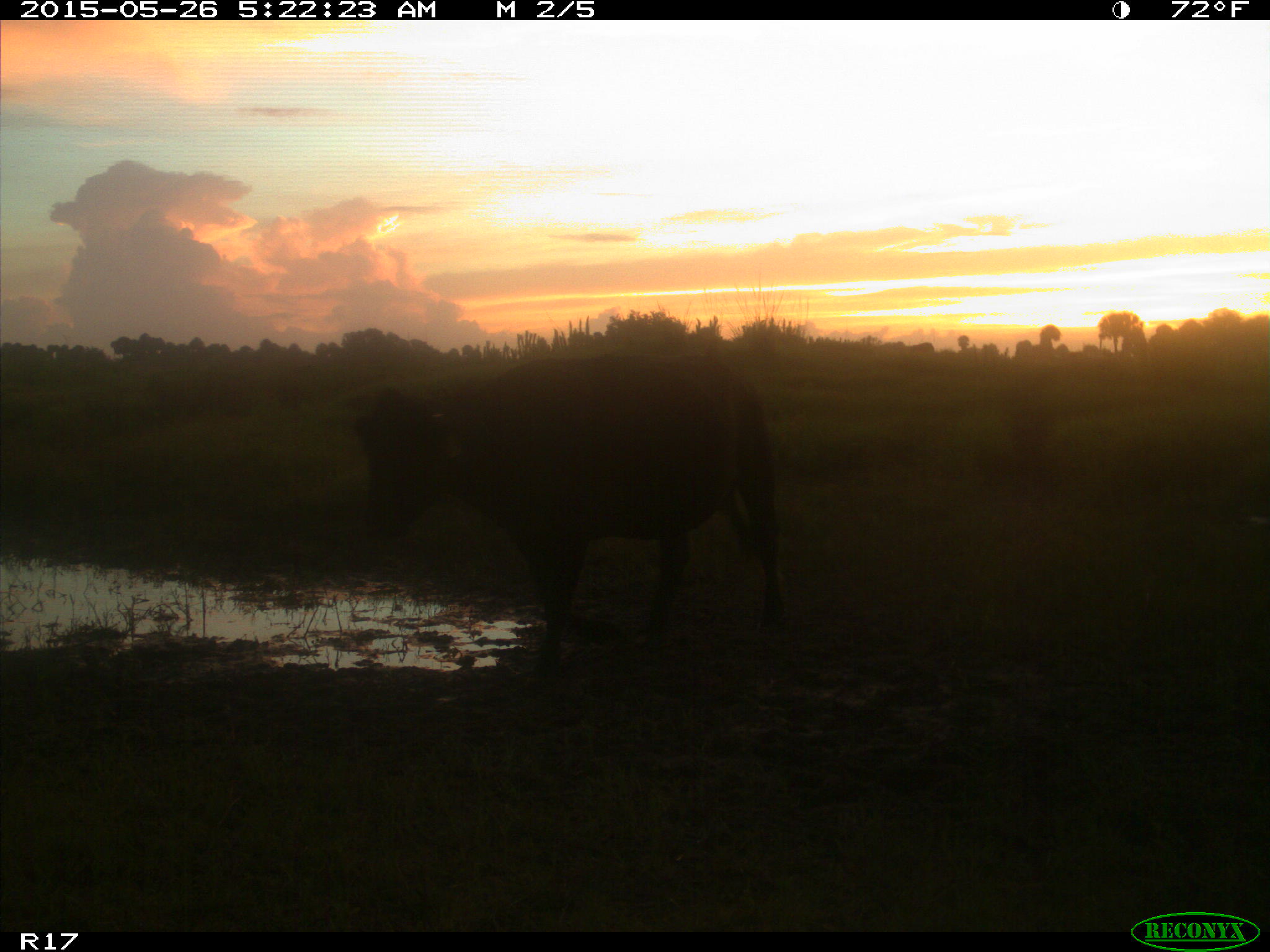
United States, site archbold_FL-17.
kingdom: Animalia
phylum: Chordata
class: Mammalia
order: Artiodactyla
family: Bovidae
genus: Bos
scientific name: Bos taurus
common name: domestic cow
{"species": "Bos taurus (domestic cow)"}